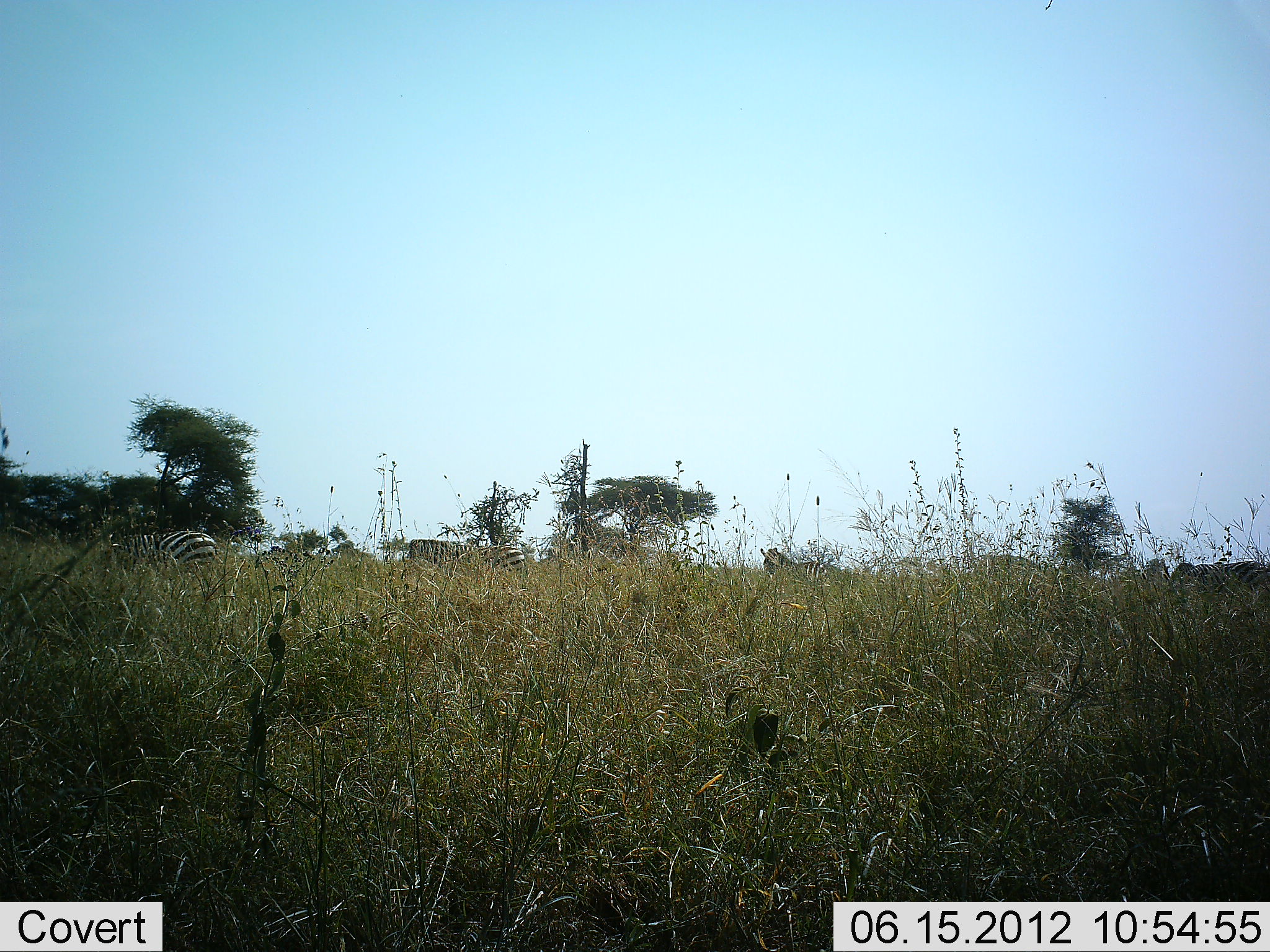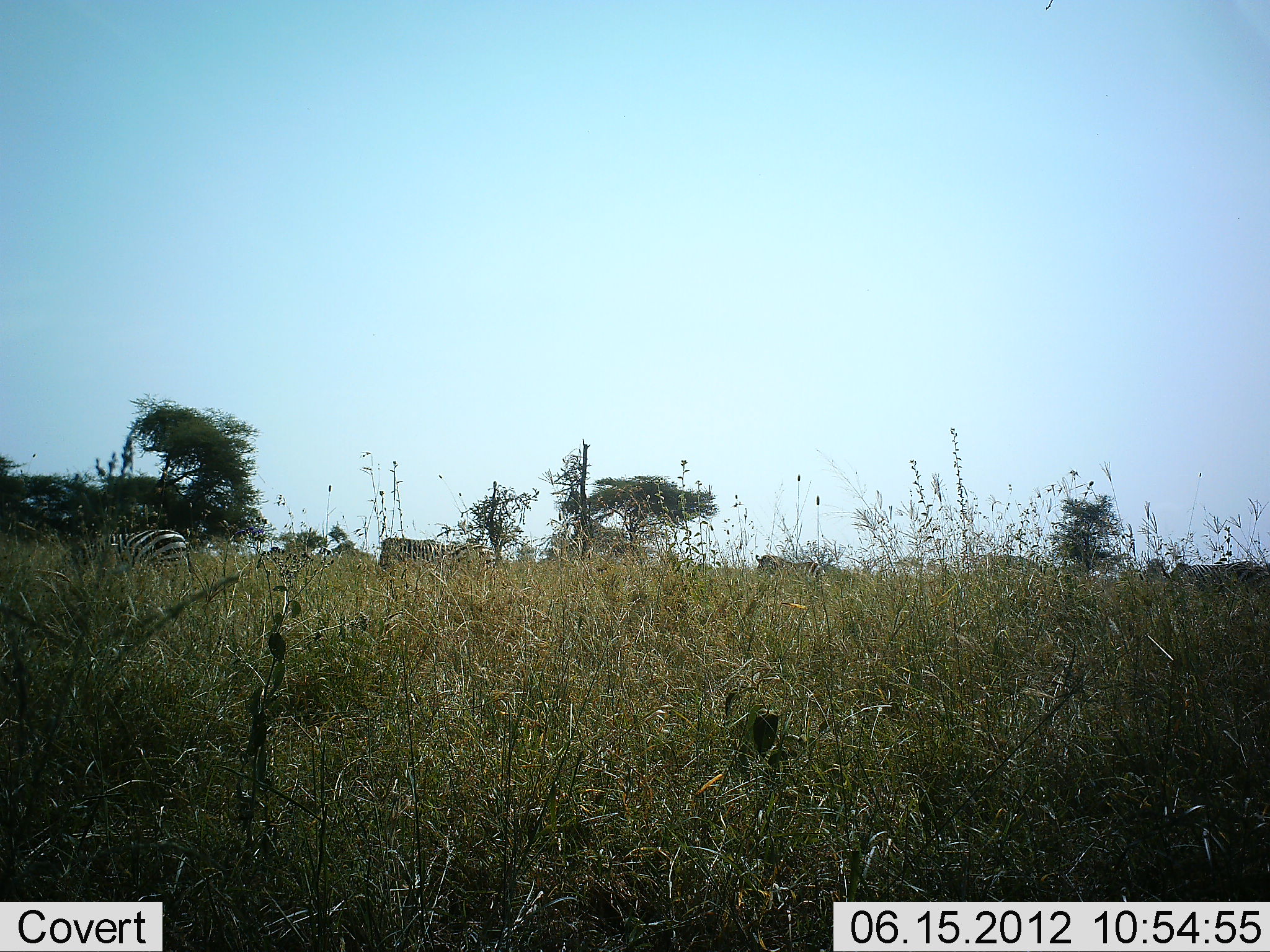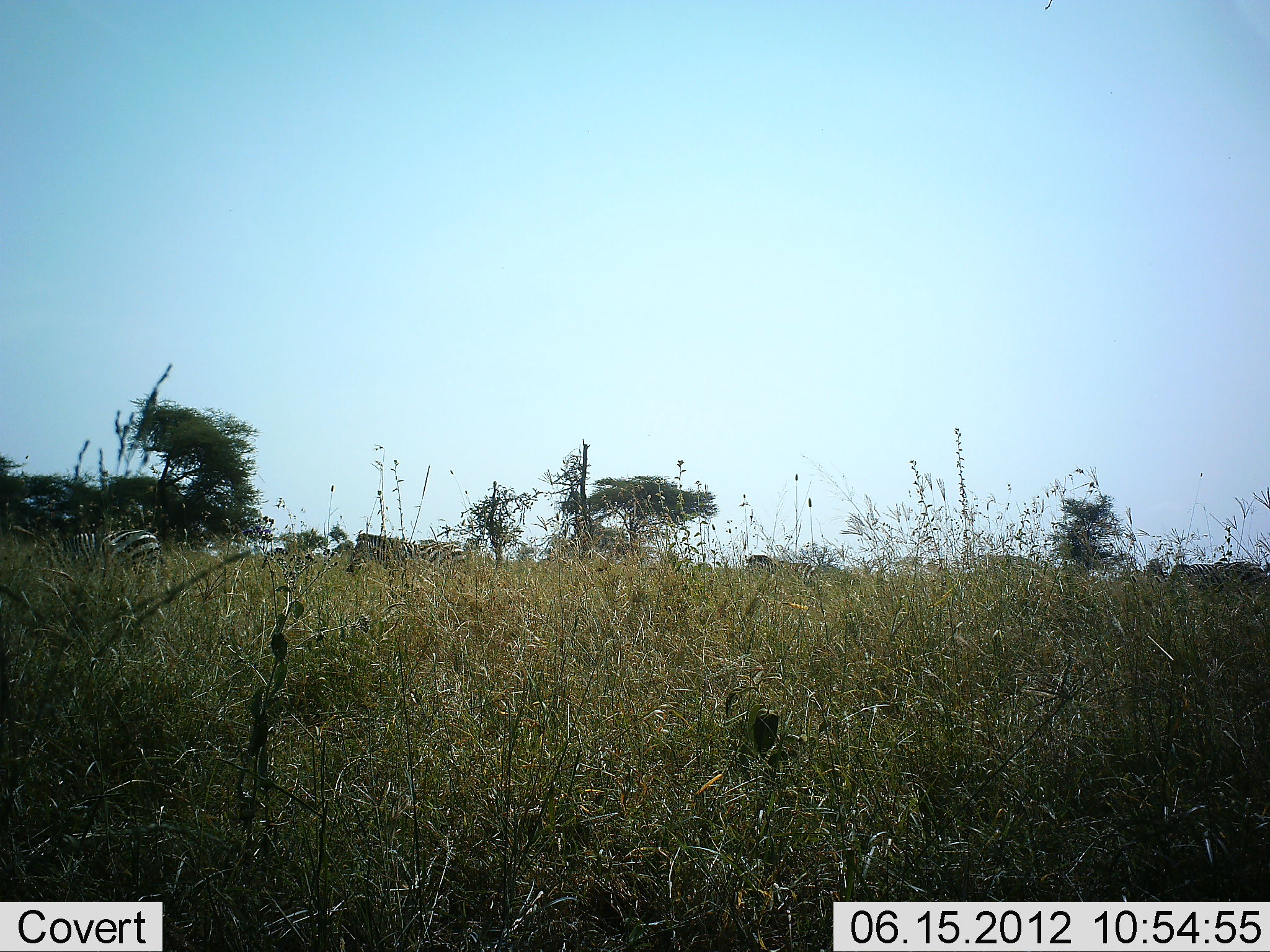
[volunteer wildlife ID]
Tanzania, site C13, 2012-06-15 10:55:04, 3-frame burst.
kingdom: Animalia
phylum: Chordata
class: Mammalia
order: Perissodactyla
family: Equidae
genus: Equus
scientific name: Equus quagga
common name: plains zebra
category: zebra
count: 3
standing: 10%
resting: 0%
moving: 80%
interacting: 0%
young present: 0%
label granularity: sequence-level